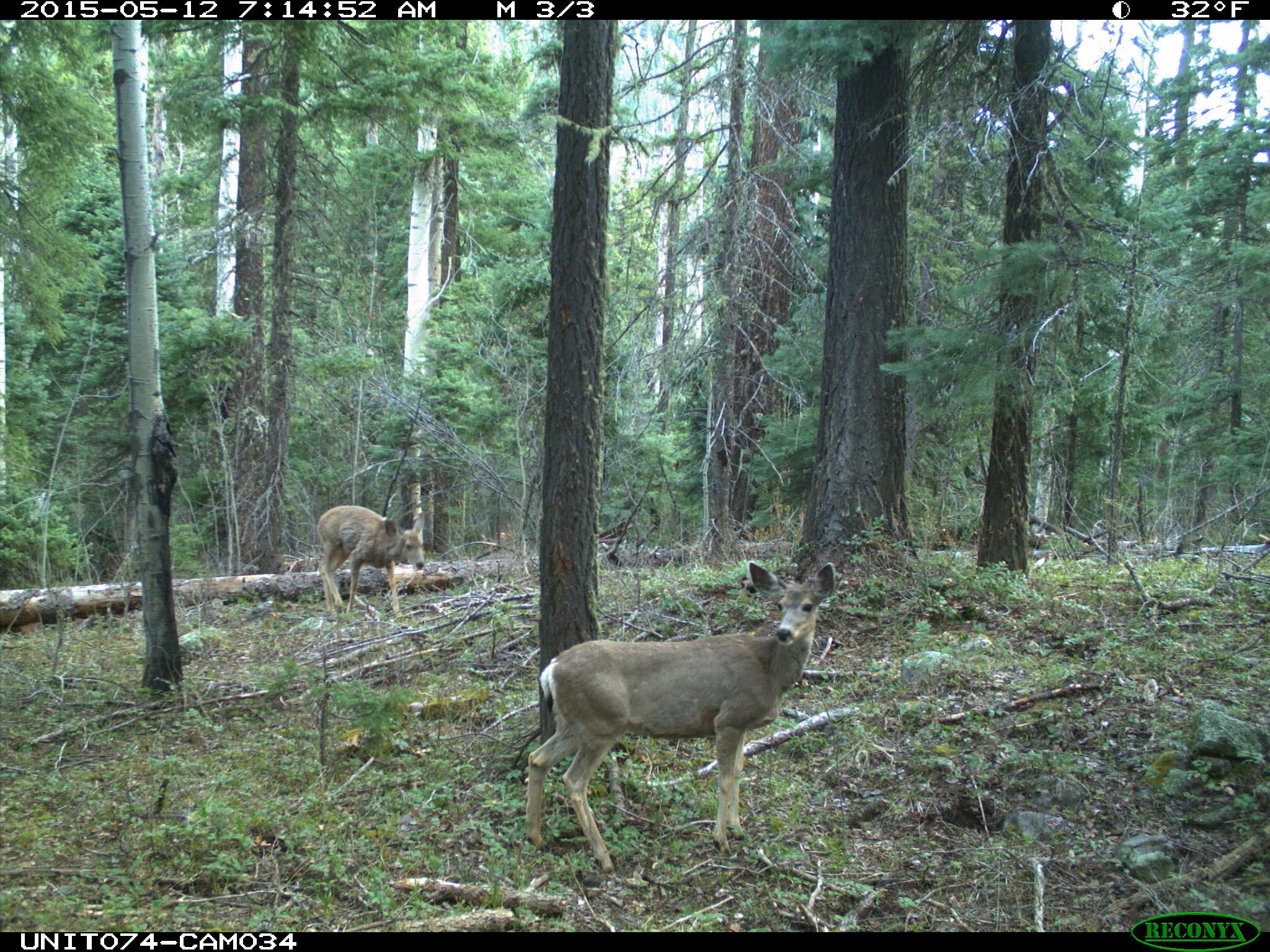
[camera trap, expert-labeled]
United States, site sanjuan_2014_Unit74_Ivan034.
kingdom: Animalia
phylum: Chordata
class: Mammalia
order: Artiodactyla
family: Cervidae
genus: Odocoileus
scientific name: Odocoileus hemionus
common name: mule deer